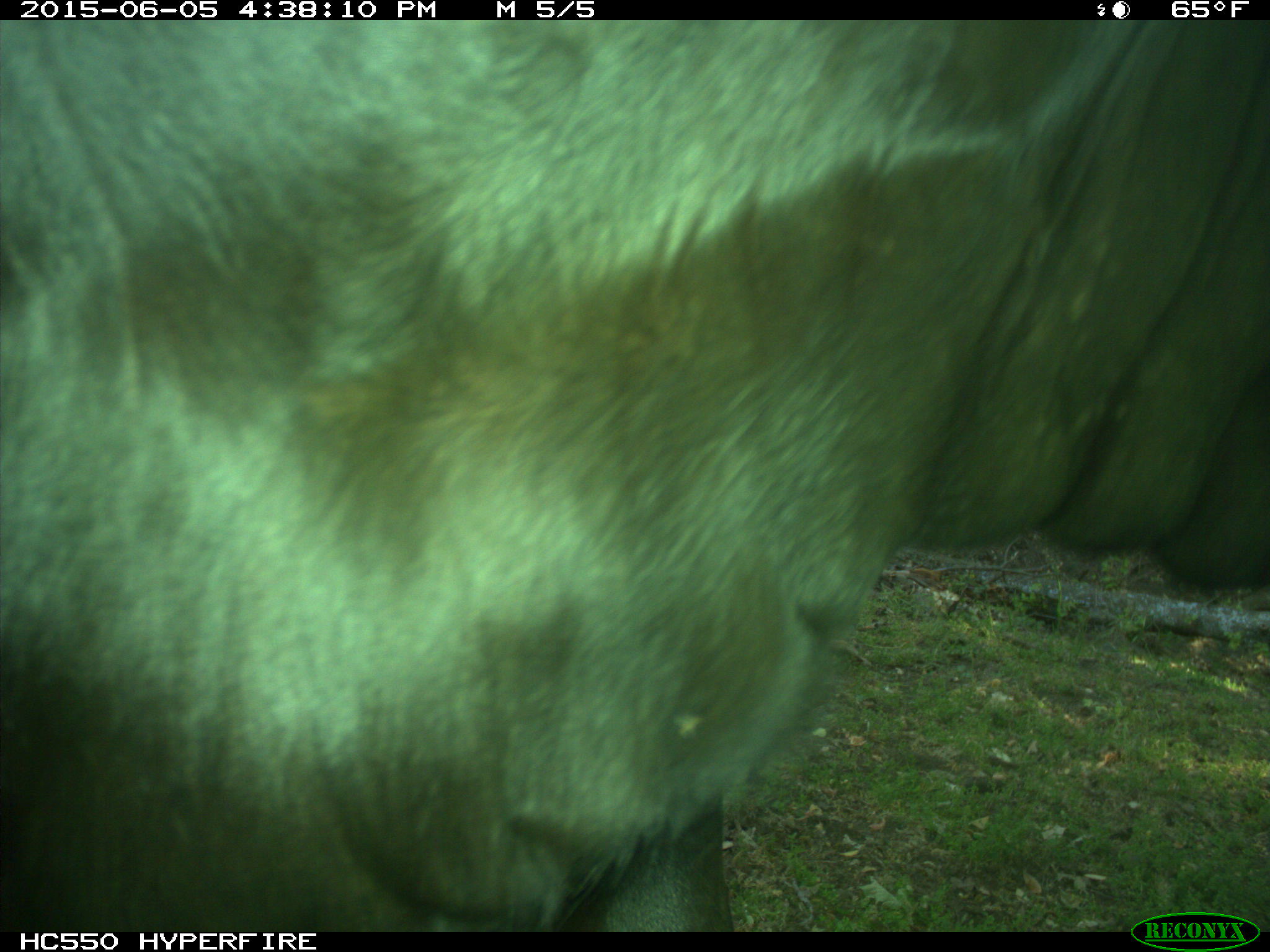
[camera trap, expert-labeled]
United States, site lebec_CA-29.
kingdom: Animalia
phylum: Chordata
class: Mammalia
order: Artiodactyla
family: Bovidae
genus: Bos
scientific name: Bos taurus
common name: domestic cow